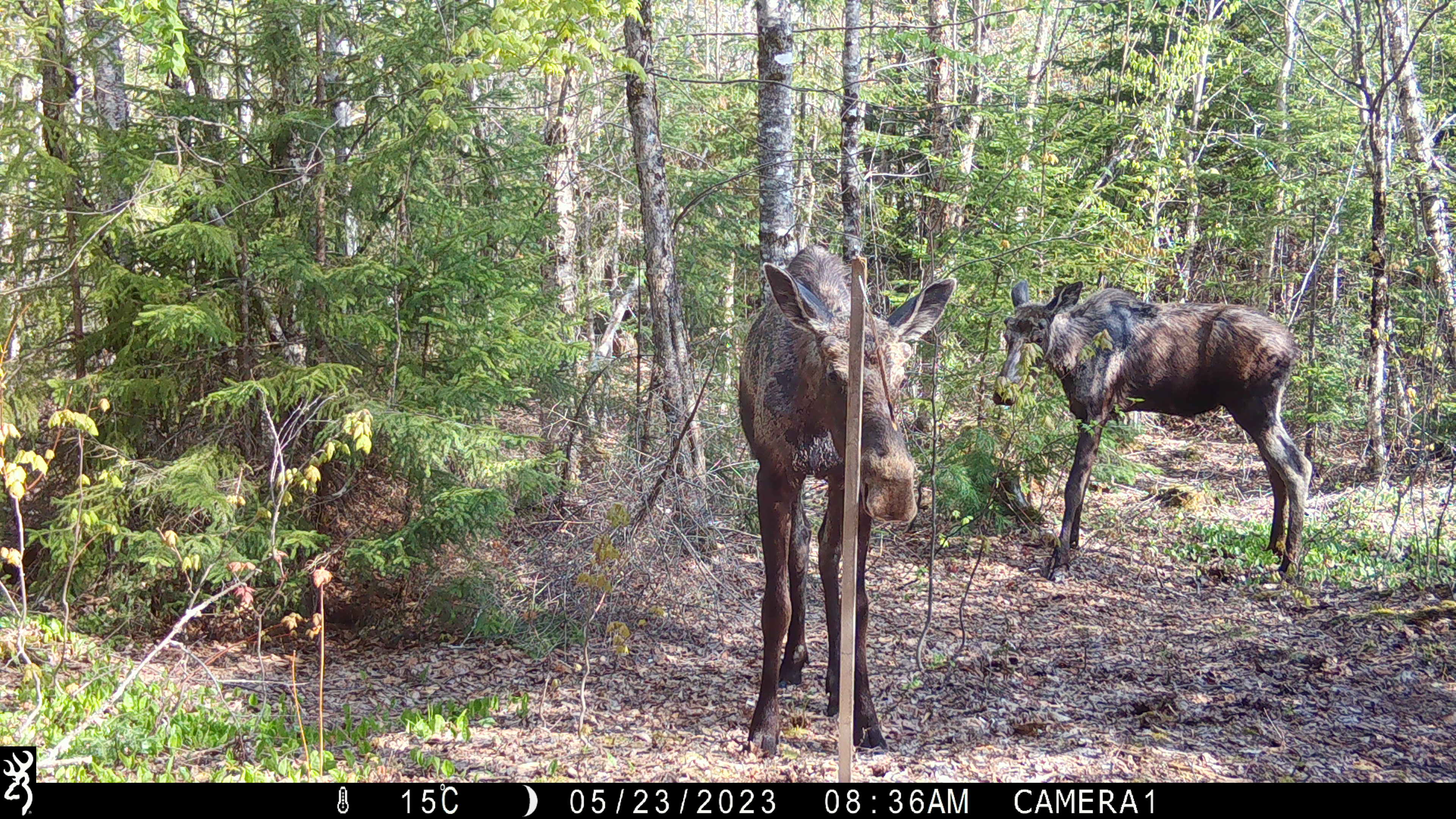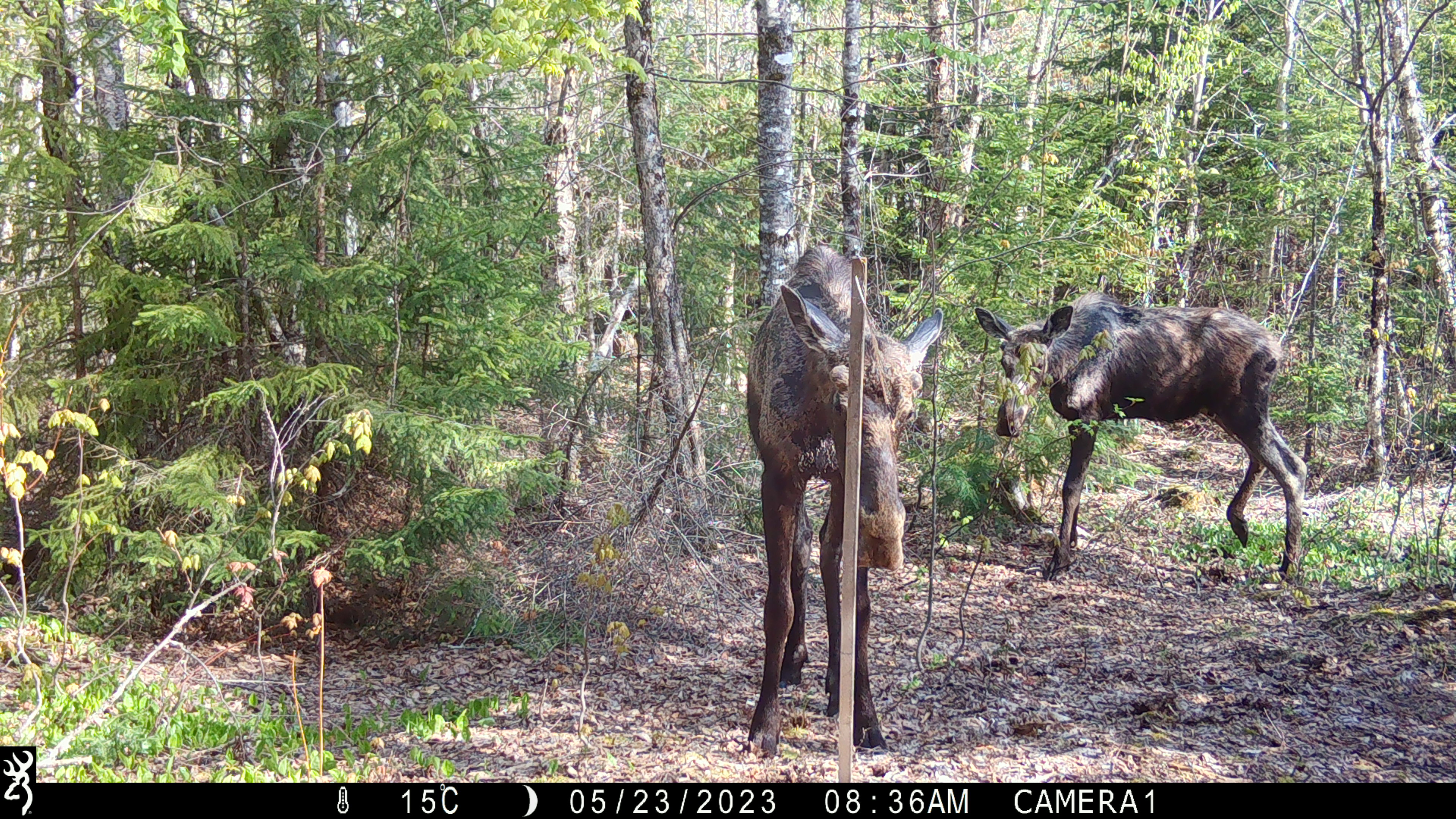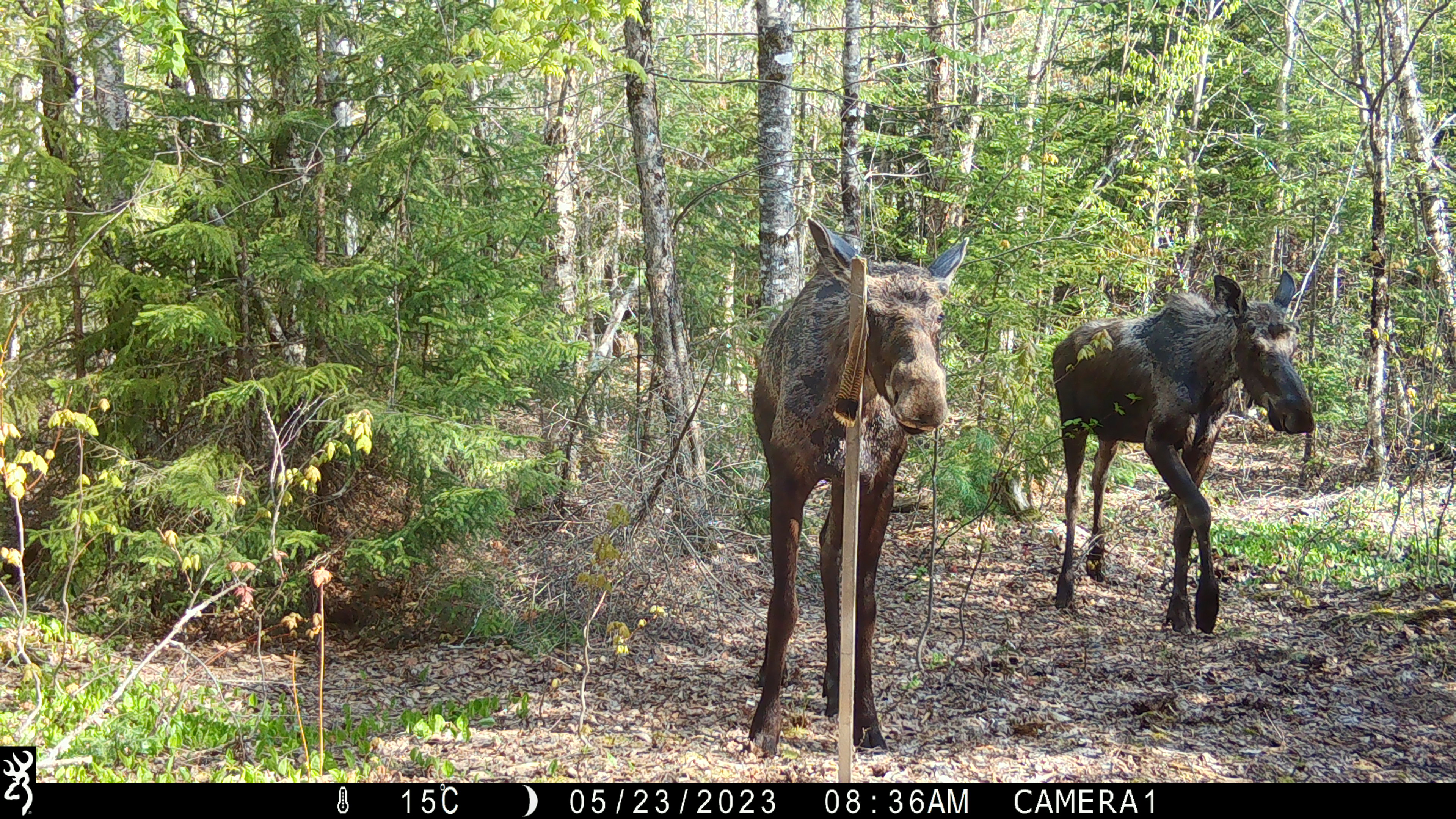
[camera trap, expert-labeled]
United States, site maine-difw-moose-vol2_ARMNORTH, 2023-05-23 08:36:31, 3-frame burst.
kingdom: Animalia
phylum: Chordata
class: Mammalia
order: Artiodactyla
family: Cervidae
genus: Alces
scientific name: Alces alces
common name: moose